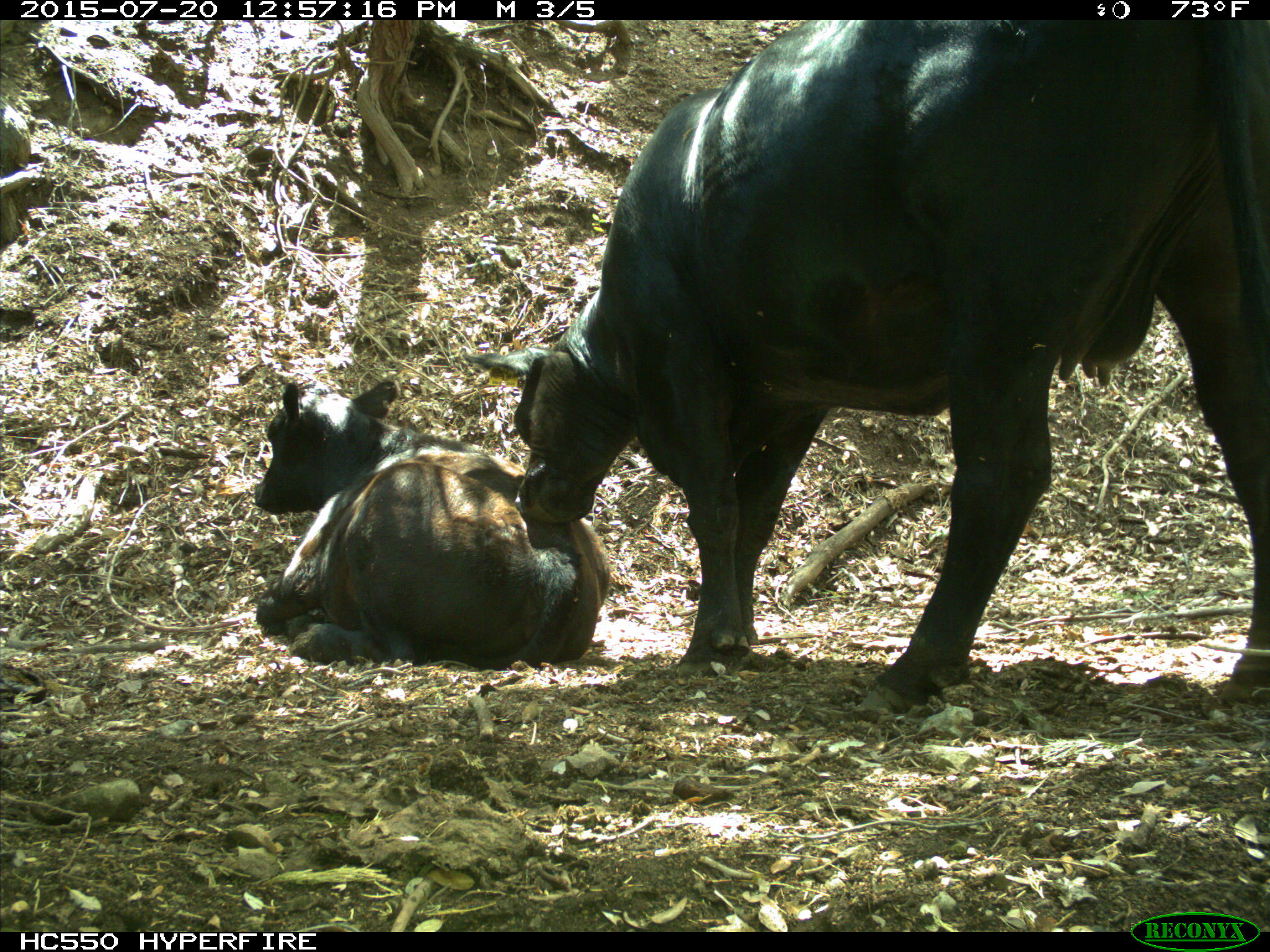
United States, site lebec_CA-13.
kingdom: Animalia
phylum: Chordata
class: Mammalia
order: Artiodactyla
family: Bovidae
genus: Bos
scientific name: Bos taurus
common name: domestic cow